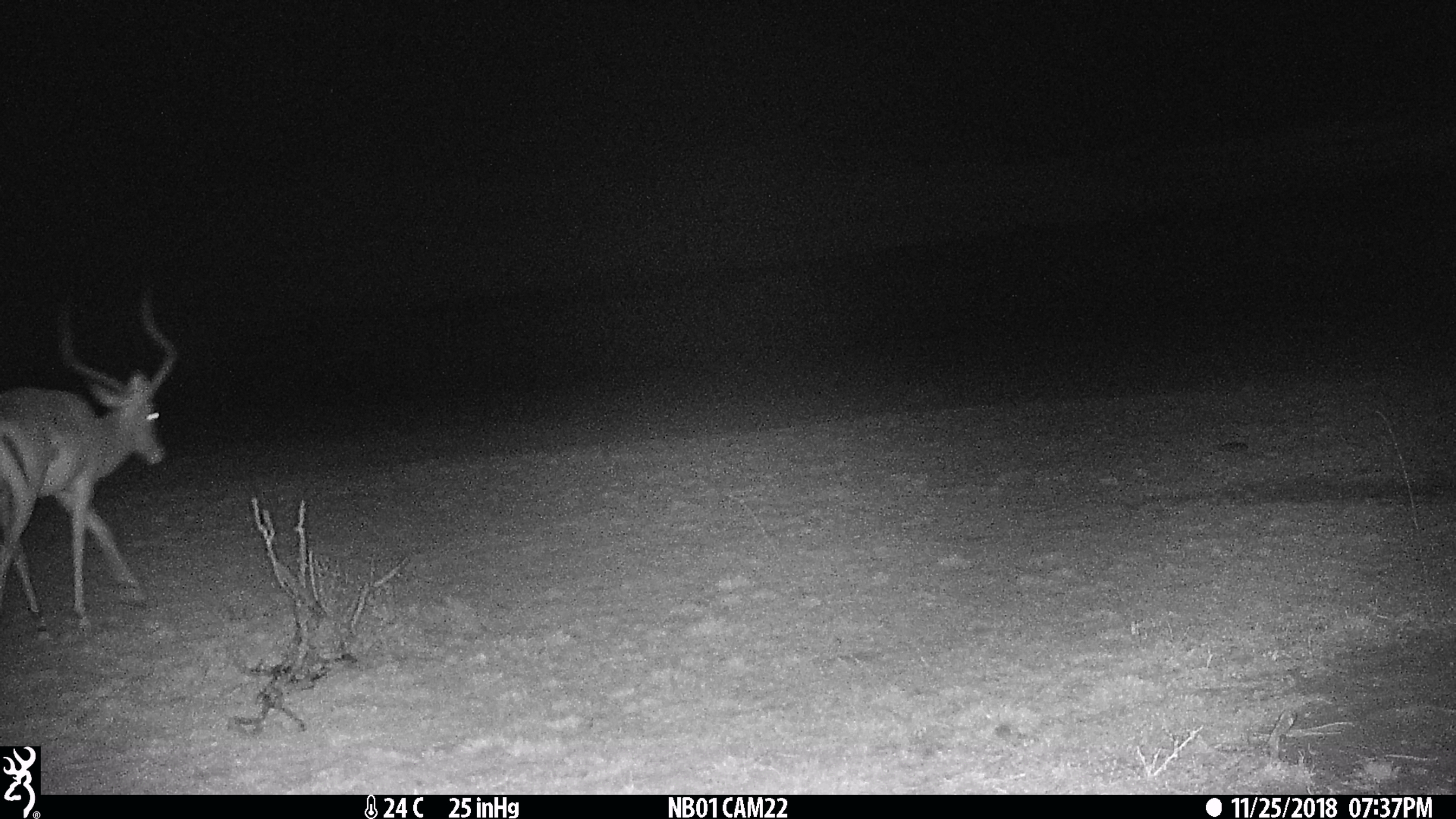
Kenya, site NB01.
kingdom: Animalia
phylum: Chordata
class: Mammalia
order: Artiodactyla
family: Bovidae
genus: Aepyceros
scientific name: Aepyceros melampus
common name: impala